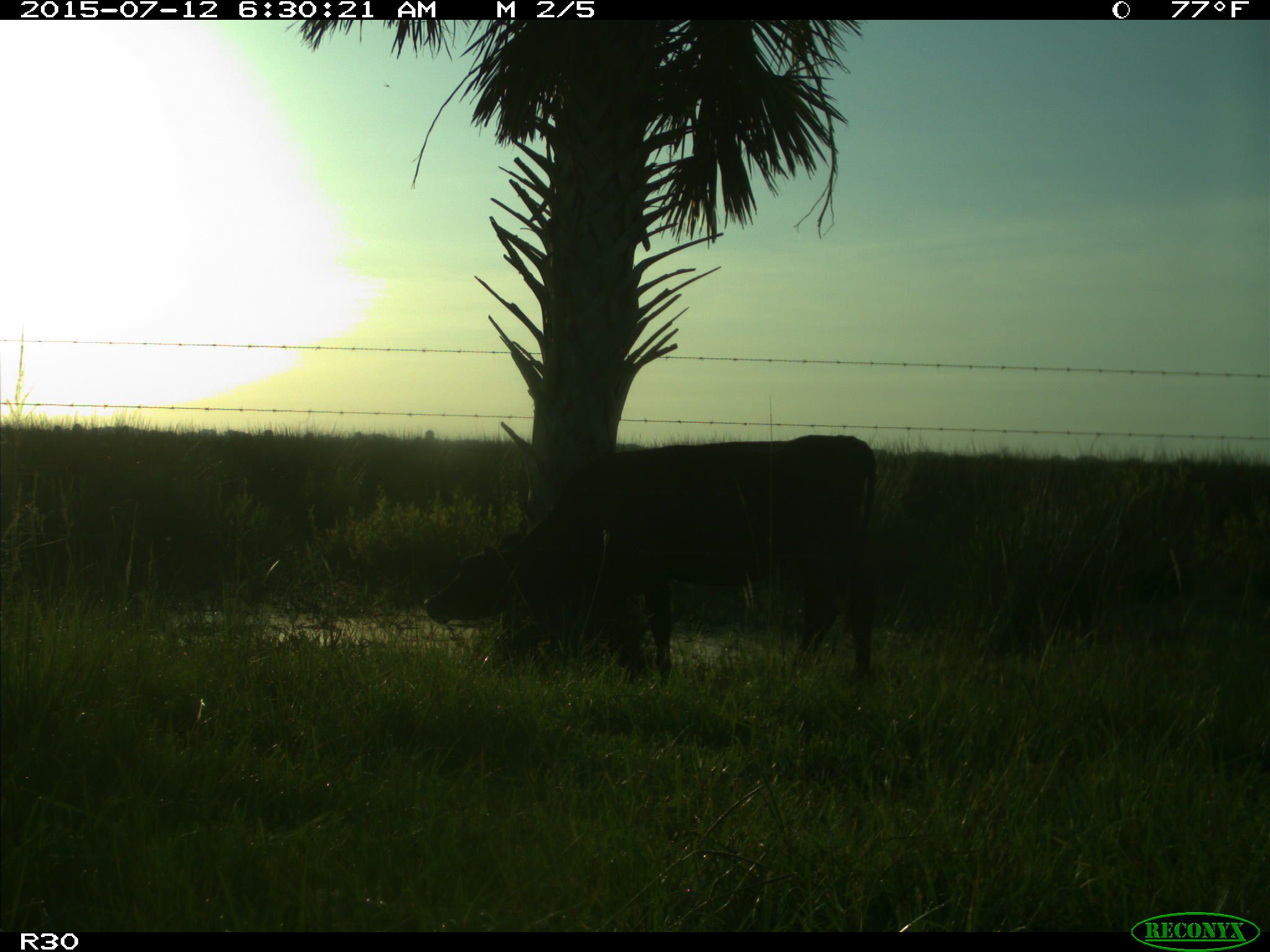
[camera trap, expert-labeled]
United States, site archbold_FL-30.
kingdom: Animalia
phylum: Chordata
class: Mammalia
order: Artiodactyla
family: Bovidae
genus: Bos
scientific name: Bos taurus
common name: domestic cow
Bos taurus (domestic cow).